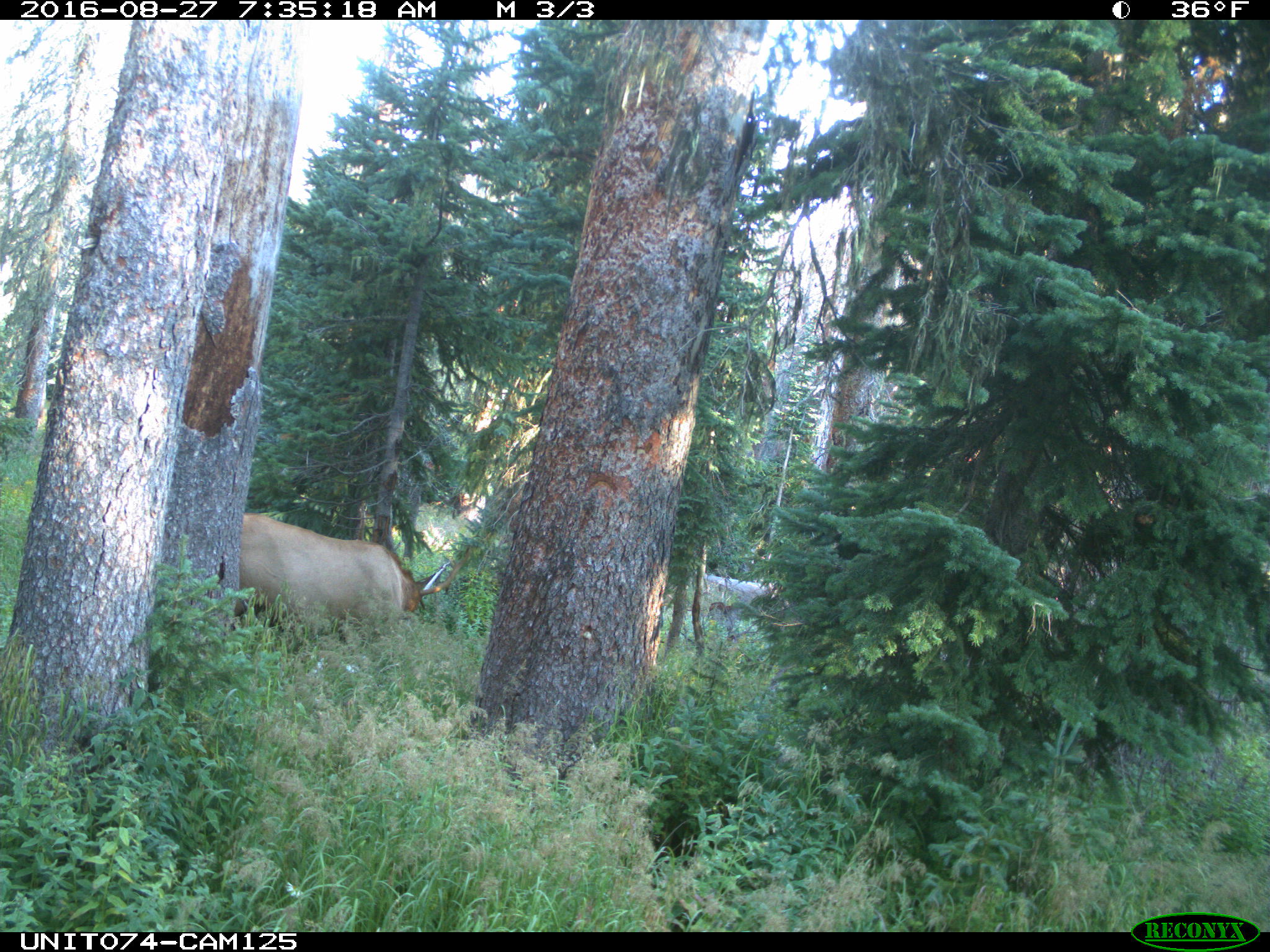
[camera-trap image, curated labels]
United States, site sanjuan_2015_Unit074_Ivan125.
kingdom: Animalia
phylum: Chordata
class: Mammalia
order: Artiodactyla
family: Cervidae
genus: Cervus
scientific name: Cervus elaphus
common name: red deer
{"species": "Cervus elaphus (red deer)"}